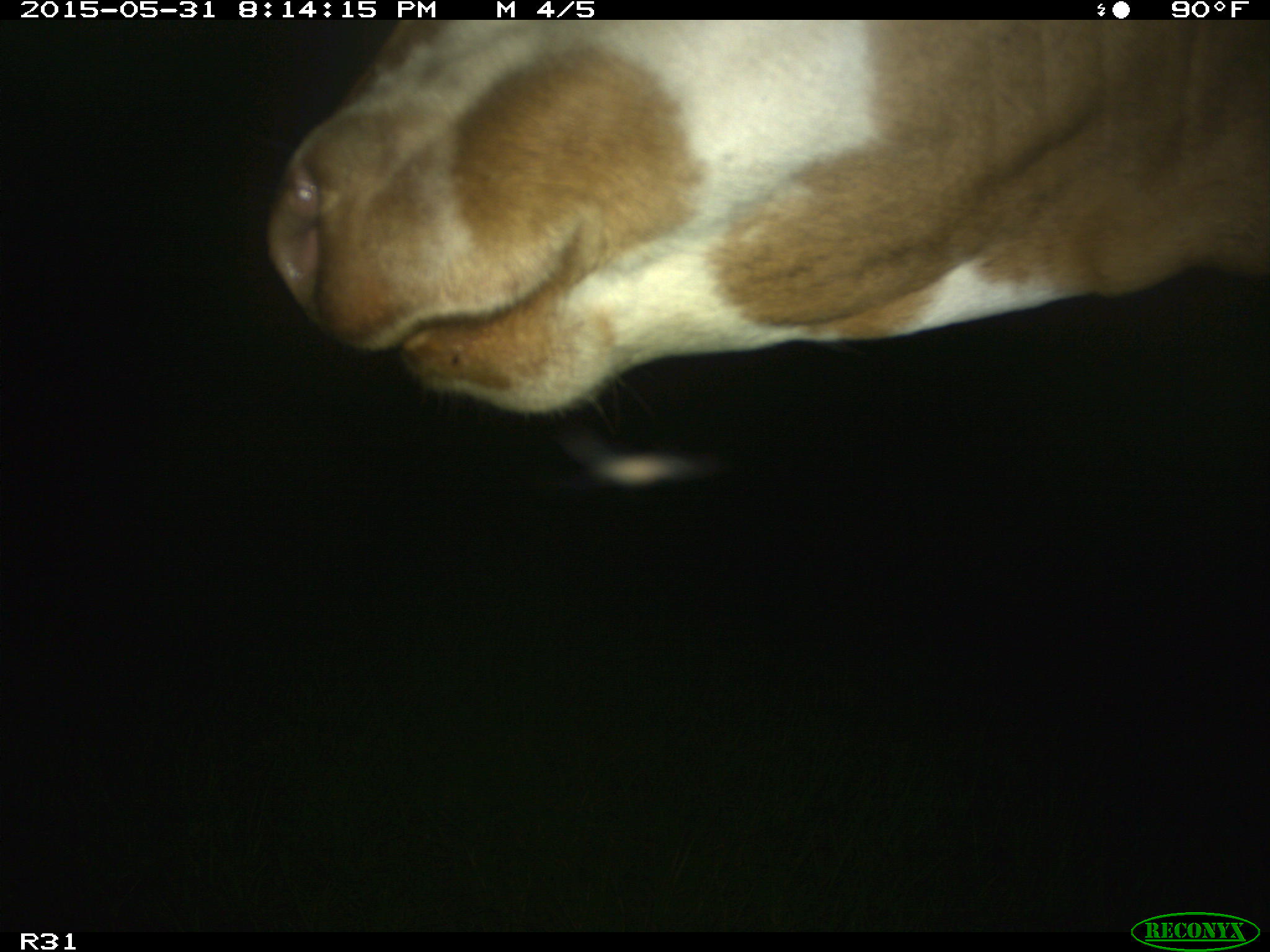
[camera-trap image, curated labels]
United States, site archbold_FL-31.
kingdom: Animalia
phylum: Chordata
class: Mammalia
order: Artiodactyla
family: Bovidae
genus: Bos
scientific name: Bos taurus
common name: domestic cow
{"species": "Bos taurus (domestic cow)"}